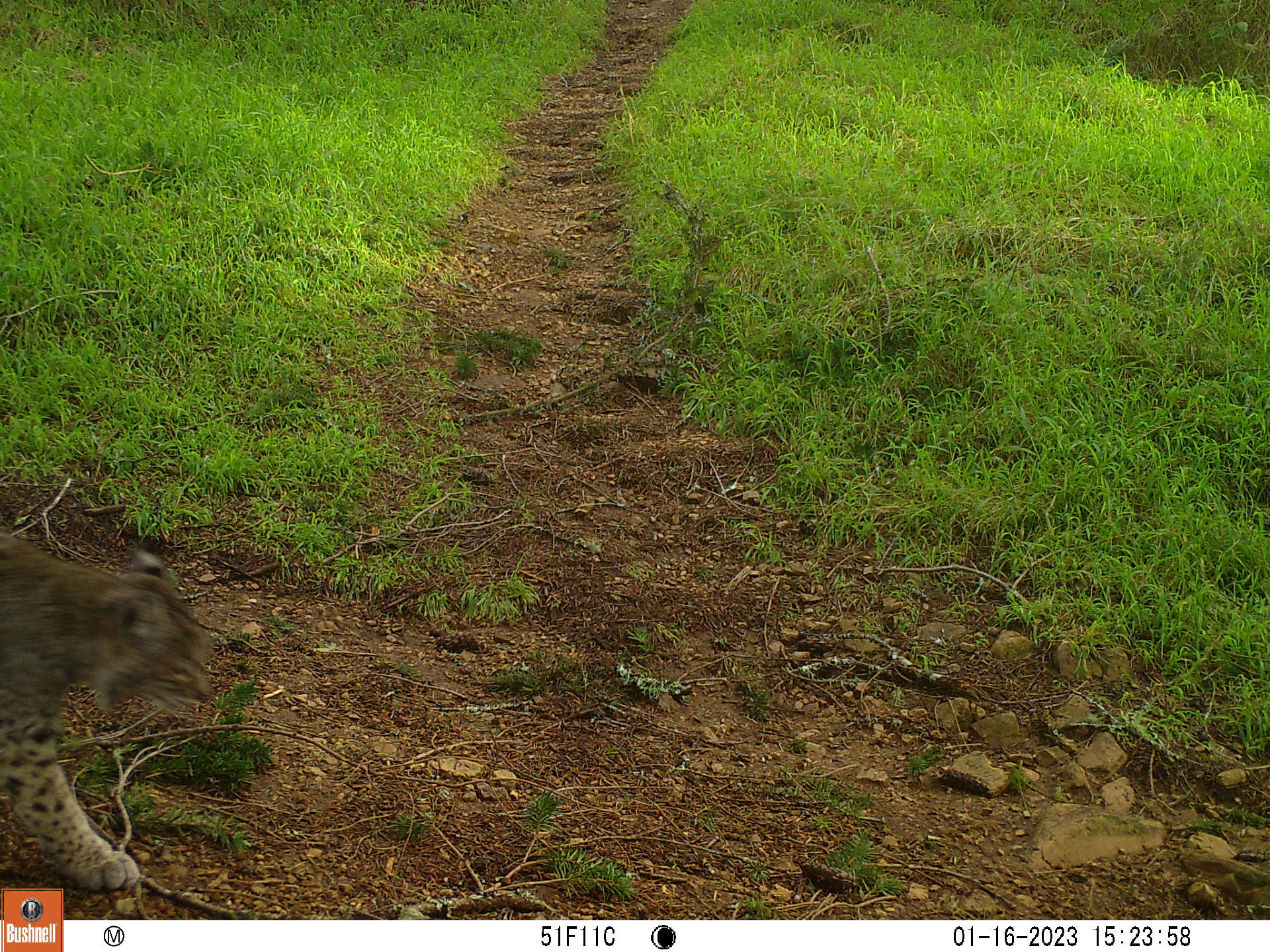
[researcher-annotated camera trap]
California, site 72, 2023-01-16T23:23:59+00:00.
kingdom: Animalia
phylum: Chordata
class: Mammalia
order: Carnivora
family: Felidae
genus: Lynx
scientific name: Lynx rufus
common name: bobcat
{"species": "bobcat (Lynx rufus)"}